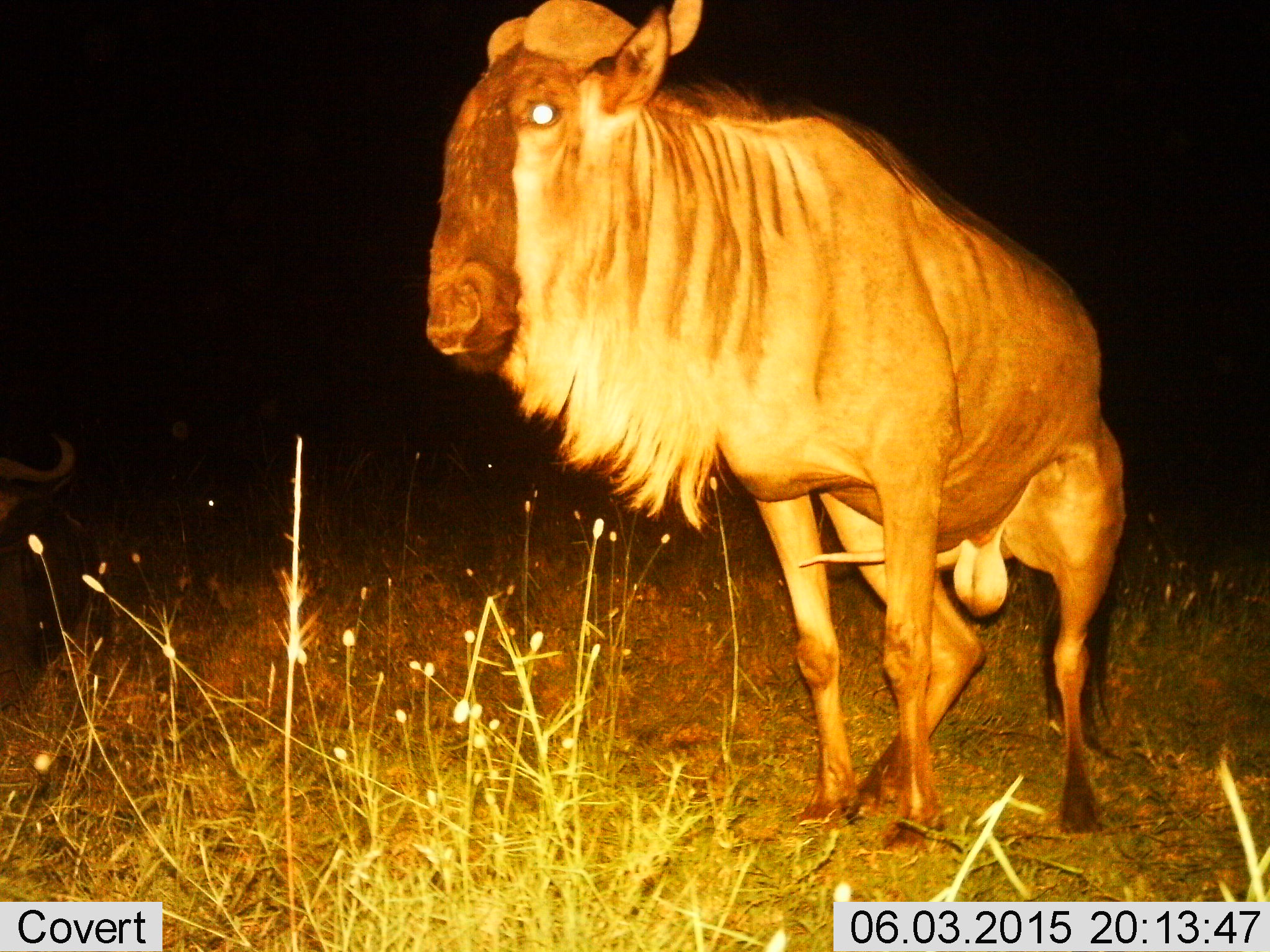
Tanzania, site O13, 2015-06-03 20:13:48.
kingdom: Animalia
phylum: Chordata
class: Mammalia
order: Artiodactyla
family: Bovidae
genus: Connochaetes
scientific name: Connochaetes taurinus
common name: blue wildebeest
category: wildebeest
Wildebeest (blue wildebeest) (Connochaetes taurinus), count 1. Behavior (volunteer vote fractions): standing 100%, resting 40%, moving 0%, interacting 10%. Young present (vote fraction): 0%. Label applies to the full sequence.